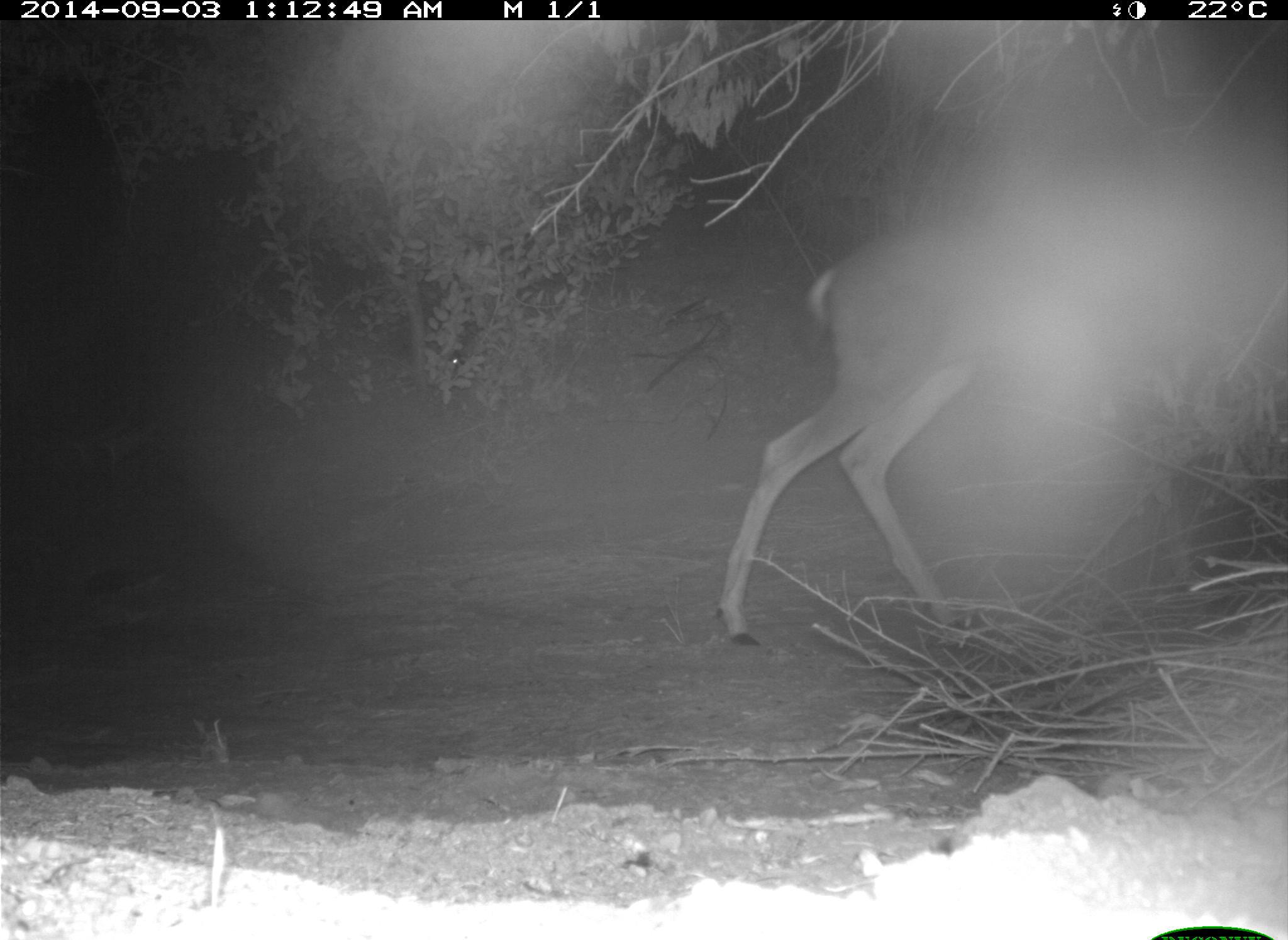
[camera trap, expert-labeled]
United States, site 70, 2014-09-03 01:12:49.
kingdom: Animalia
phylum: Chordata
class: Mammalia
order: Artiodactyla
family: Cervidae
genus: Odocoileus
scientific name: Odocoileus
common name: deer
Deer (Odocoileus).